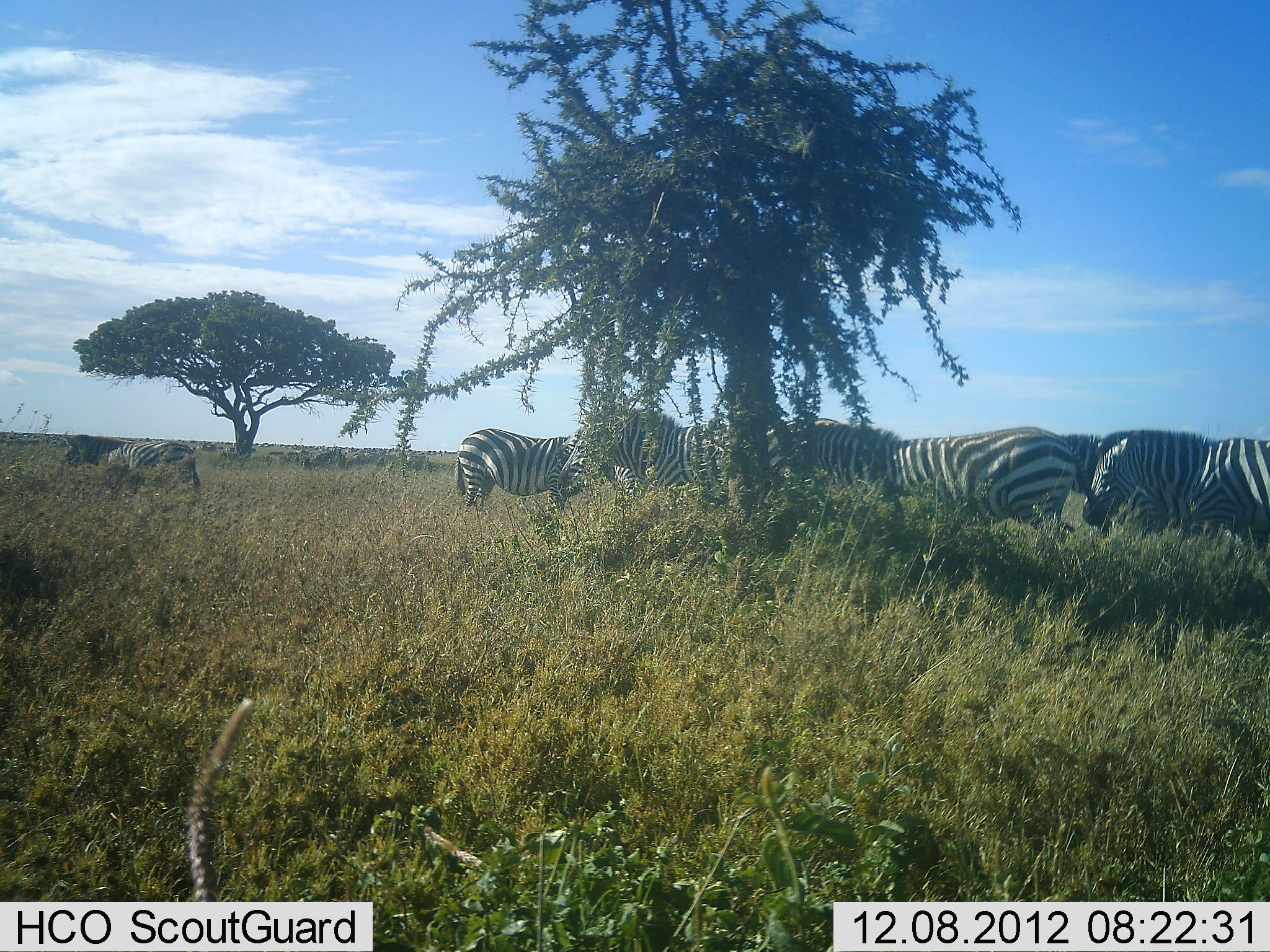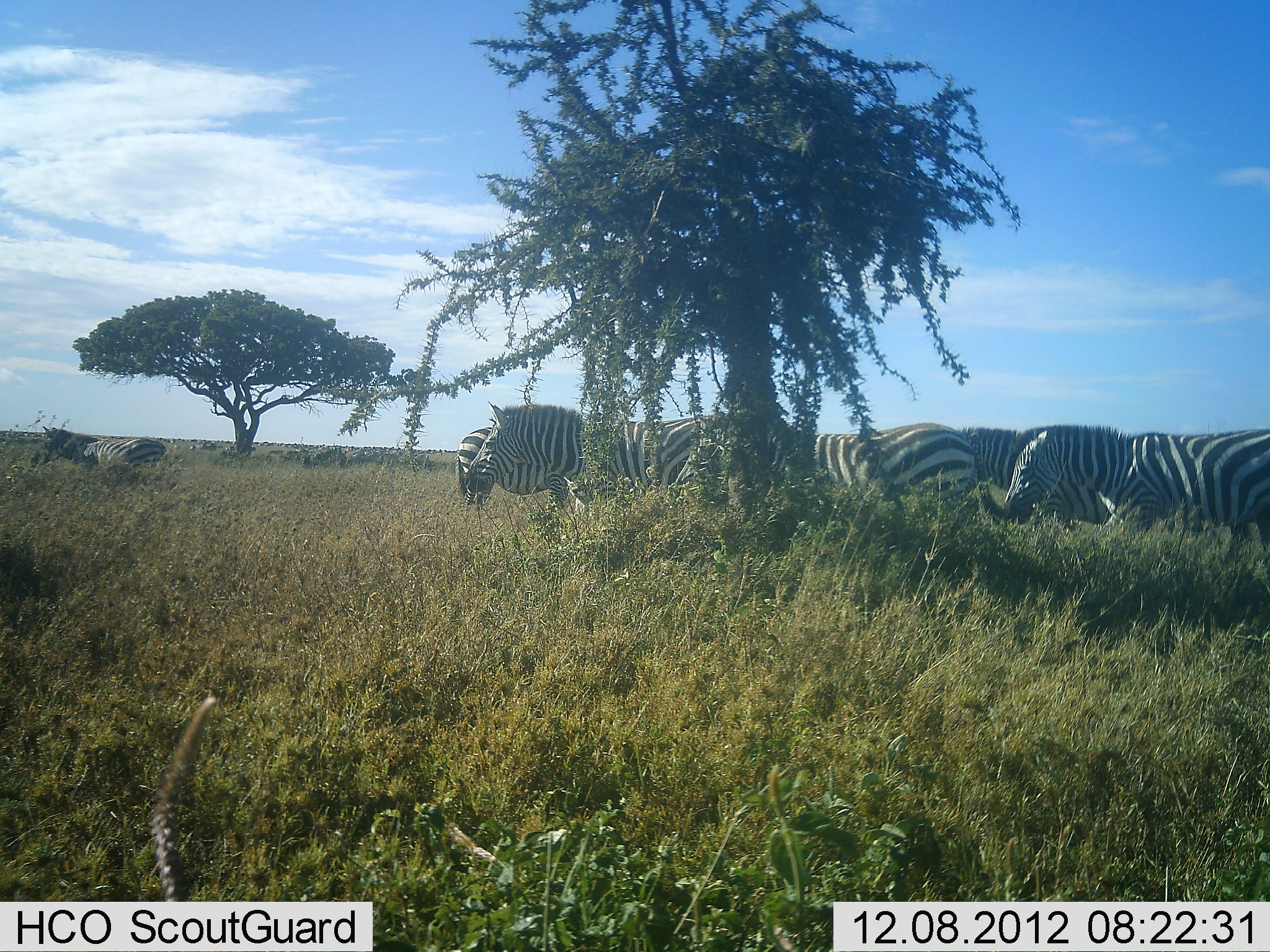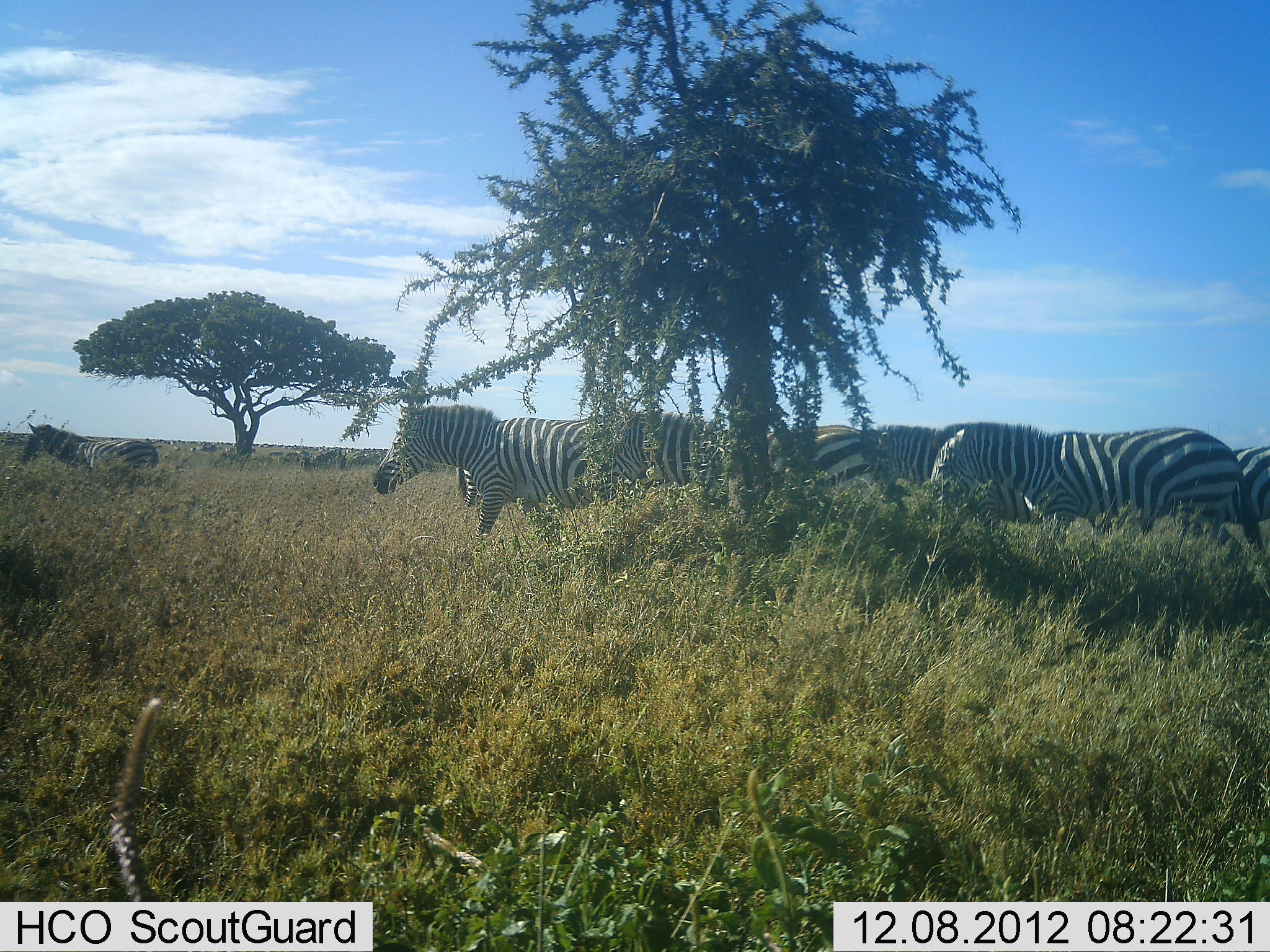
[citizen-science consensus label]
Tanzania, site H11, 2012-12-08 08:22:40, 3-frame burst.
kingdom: Animalia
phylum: Chordata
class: Mammalia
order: Perissodactyla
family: Equidae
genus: Equus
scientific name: Equus quagga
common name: plains zebra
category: zebra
Zebra (plains zebra) (Equus quagga), count 7. Behavior (volunteer vote fractions): standing 40%, resting 0%, moving 70%, interacting 0%. Young present (vote fraction): 0%. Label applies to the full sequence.